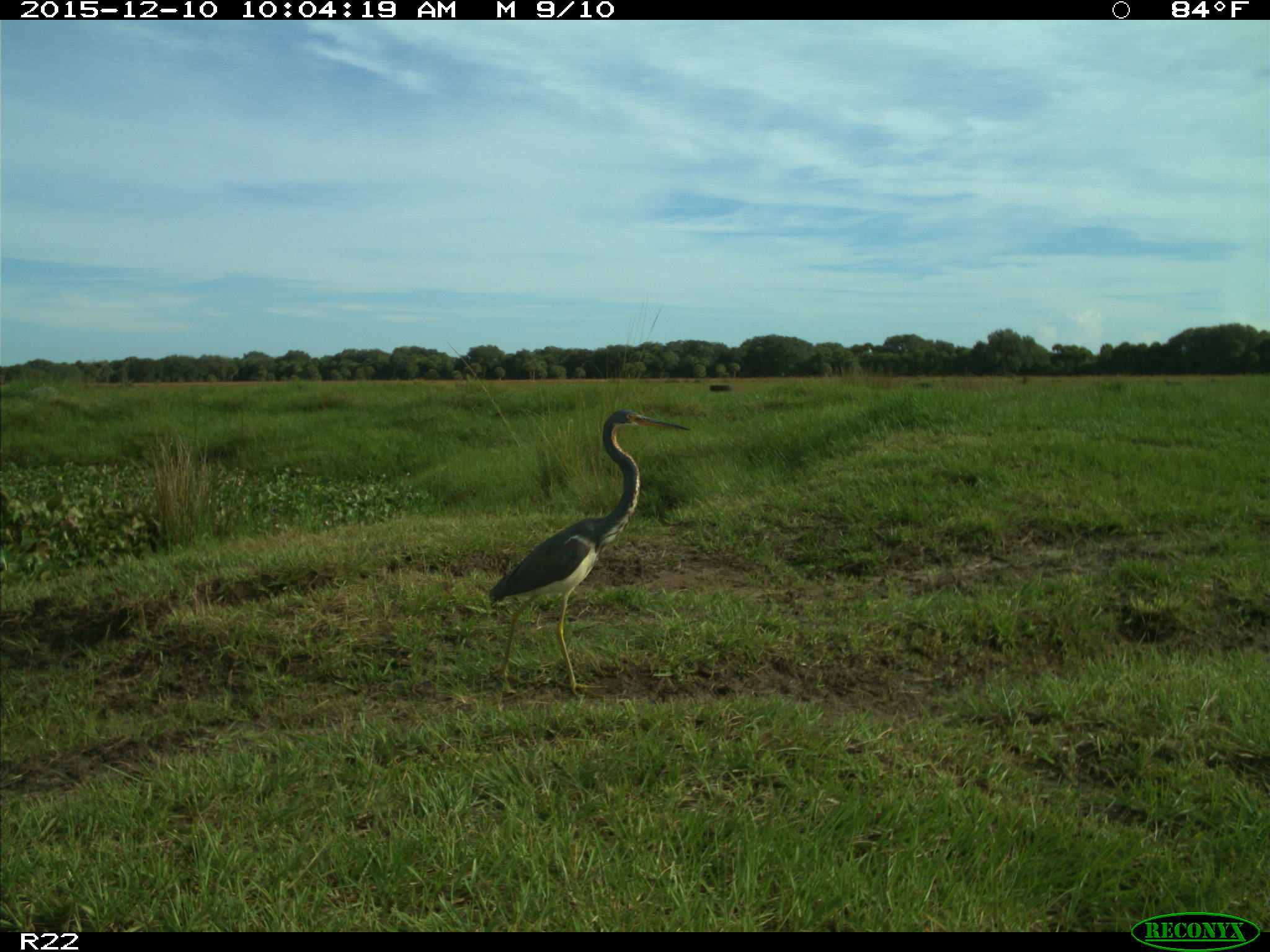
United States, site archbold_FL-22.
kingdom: Animalia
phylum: Chordata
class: Aves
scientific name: Aves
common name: birds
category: unidentified bird